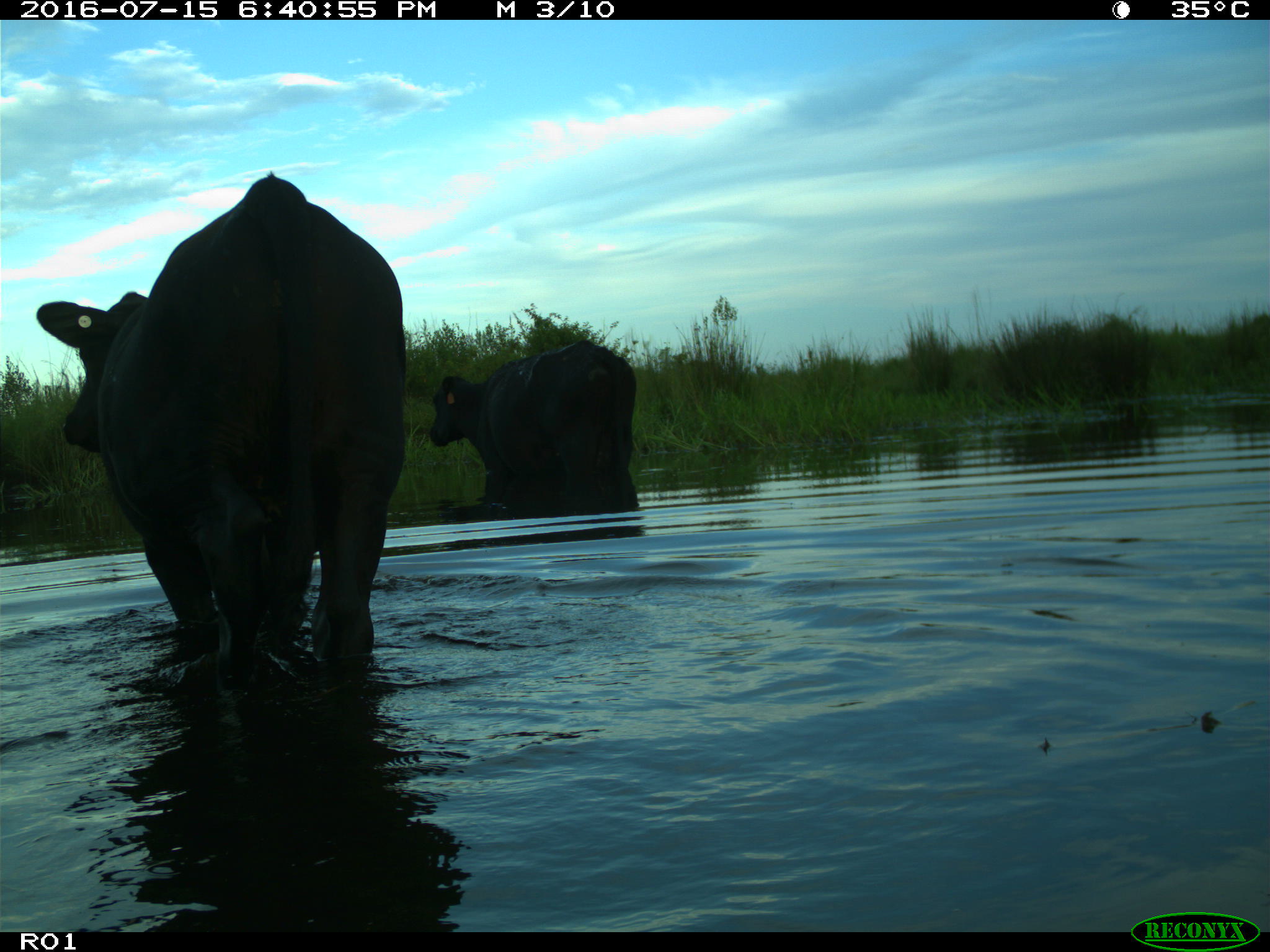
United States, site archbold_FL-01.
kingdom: Animalia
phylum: Chordata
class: Mammalia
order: Artiodactyla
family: Bovidae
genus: Bos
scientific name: Bos taurus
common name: domestic cow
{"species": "Bos taurus (domestic cow)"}